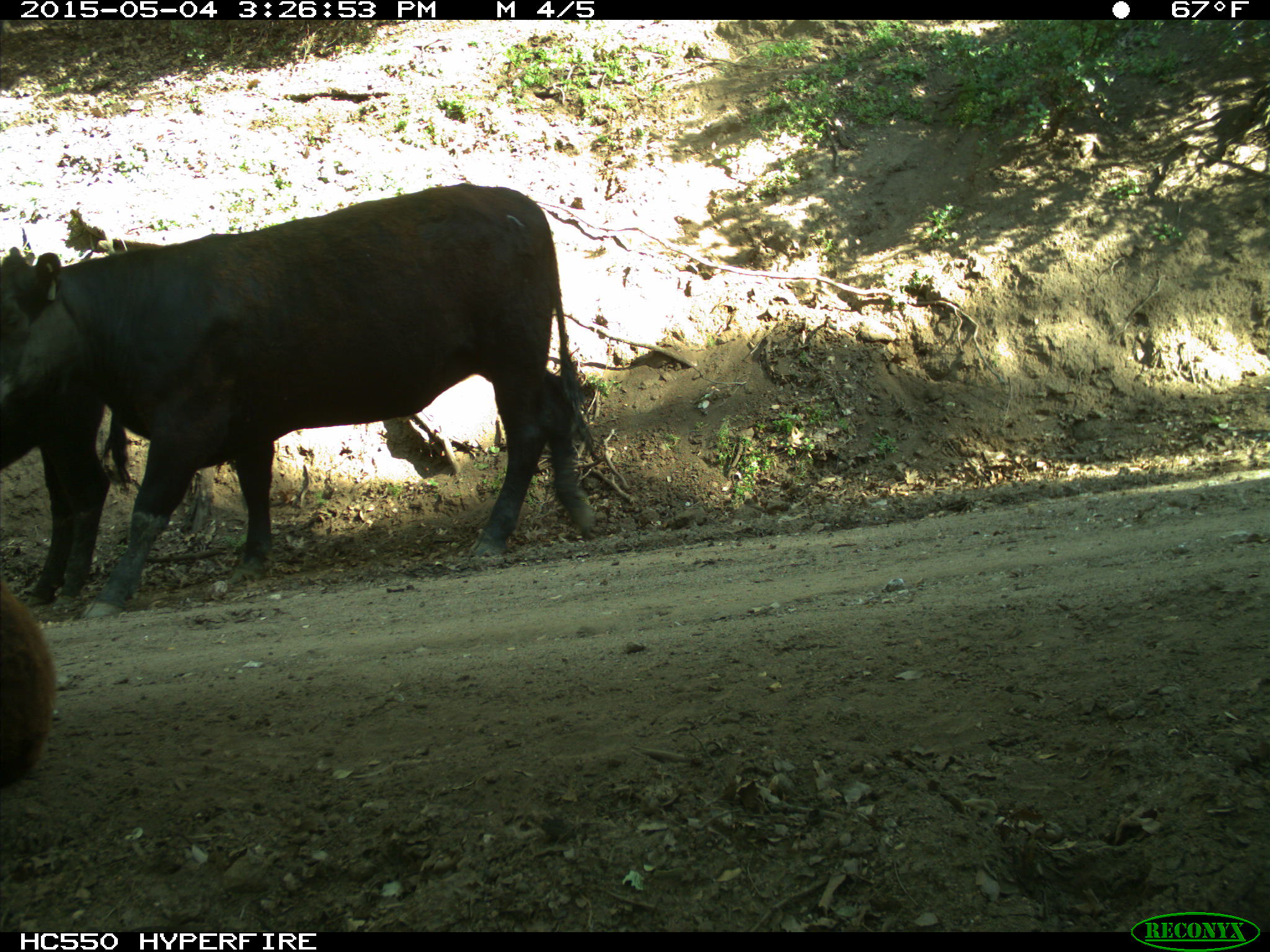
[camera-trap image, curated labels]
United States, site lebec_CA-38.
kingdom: Animalia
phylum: Chordata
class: Mammalia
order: Artiodactyla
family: Bovidae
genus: Bos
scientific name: Bos taurus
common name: domestic cow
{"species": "Bos taurus (domestic cow)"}